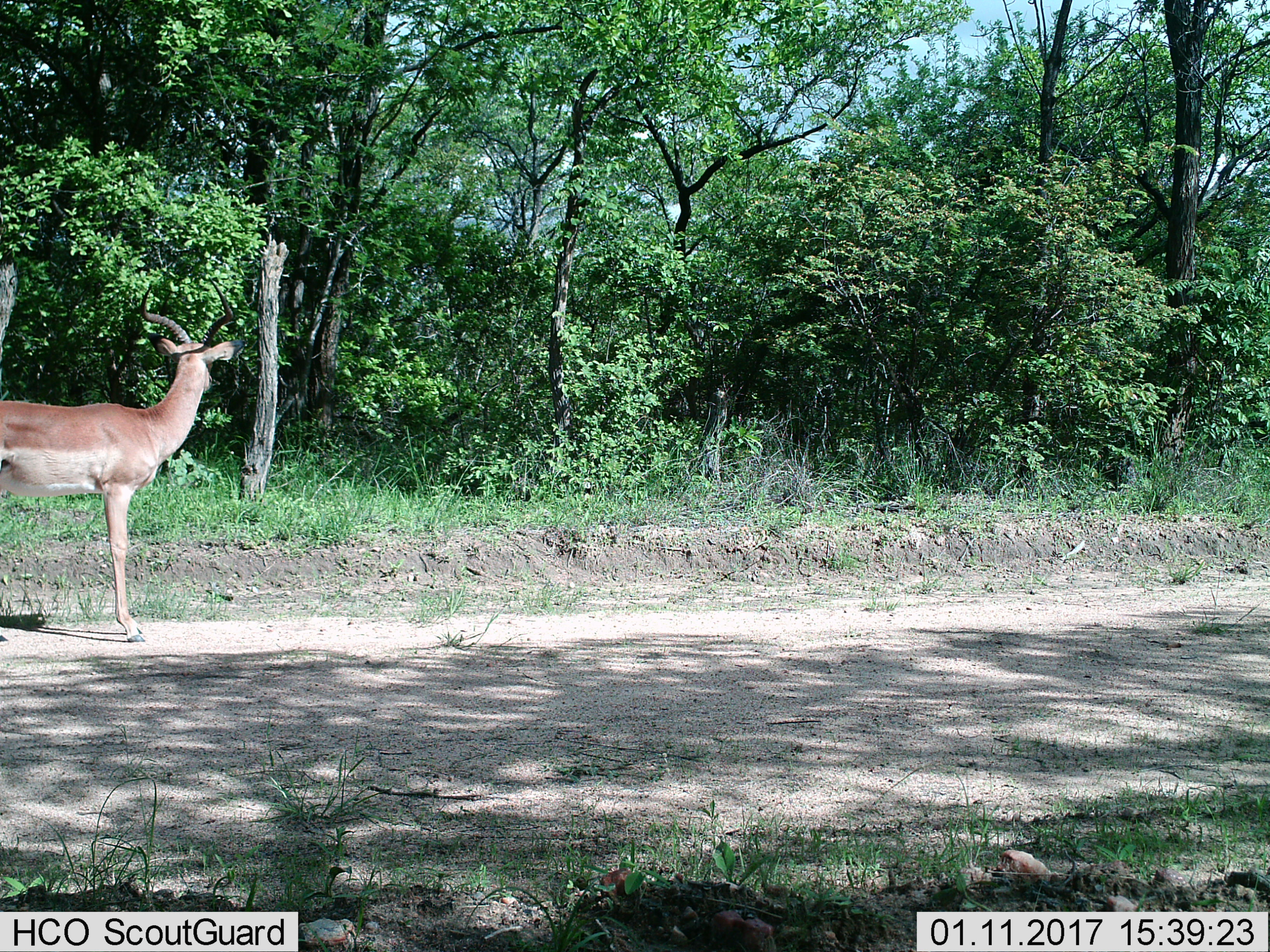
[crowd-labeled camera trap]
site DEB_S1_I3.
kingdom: Animalia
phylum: Chordata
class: Mammalia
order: Artiodactyla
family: Bovidae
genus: Aepyceros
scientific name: Aepyceros melampus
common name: impala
Impala (Aepyceros melampus), count 1. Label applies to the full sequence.